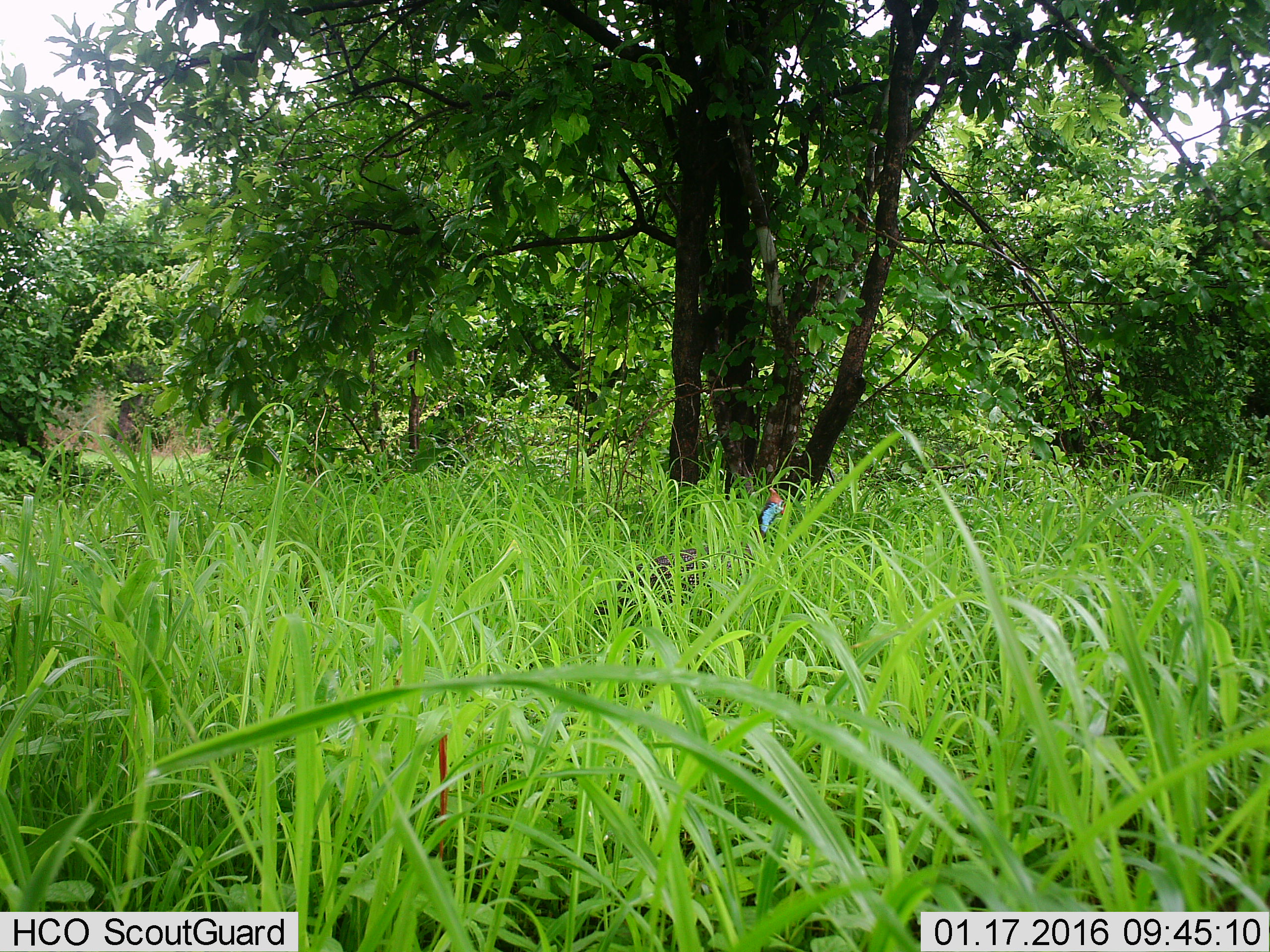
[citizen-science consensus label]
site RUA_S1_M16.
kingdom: Animalia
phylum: Chordata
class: Aves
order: Galliformes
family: Numididae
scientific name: Numididae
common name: guineafowl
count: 1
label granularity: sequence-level